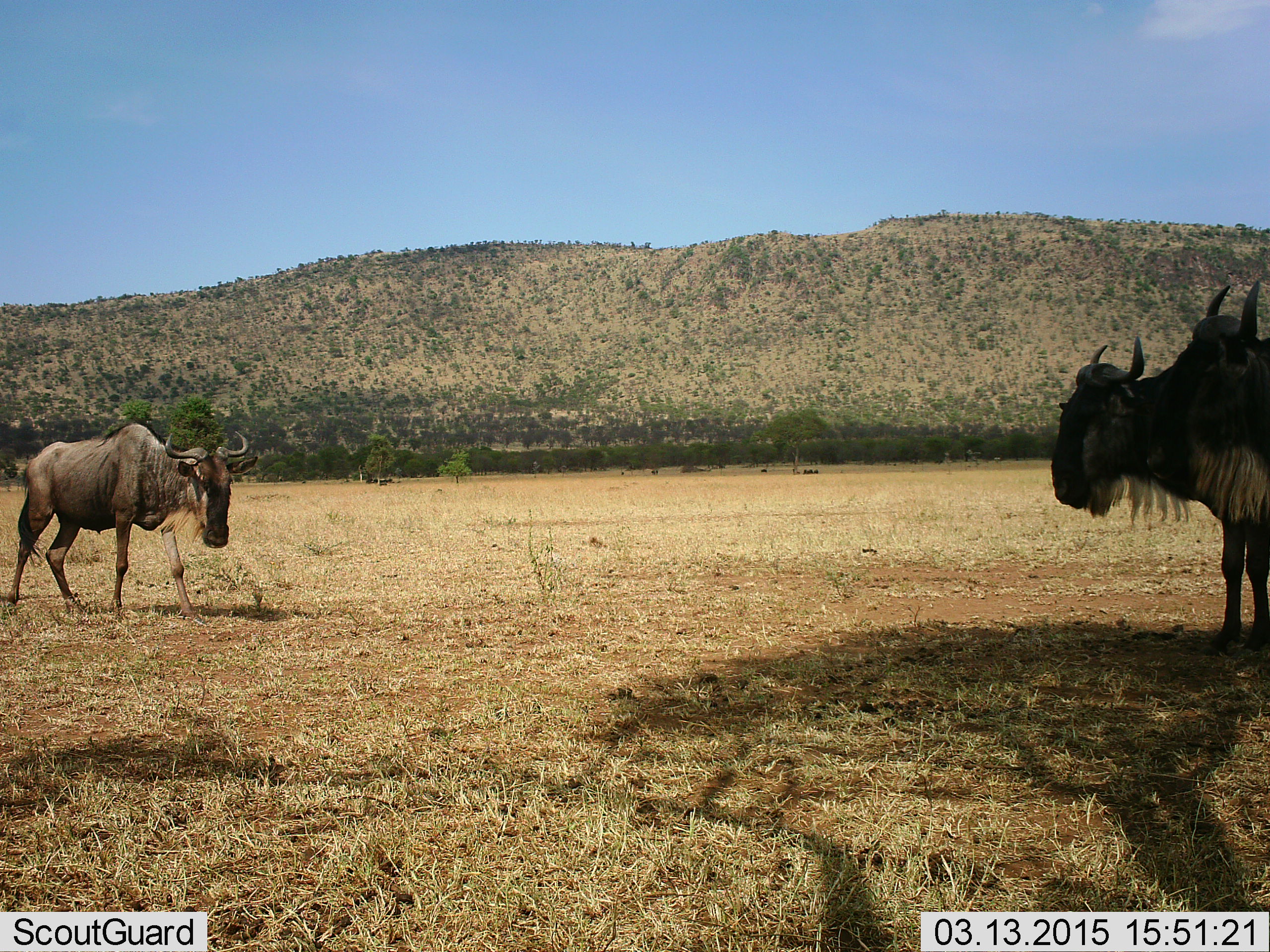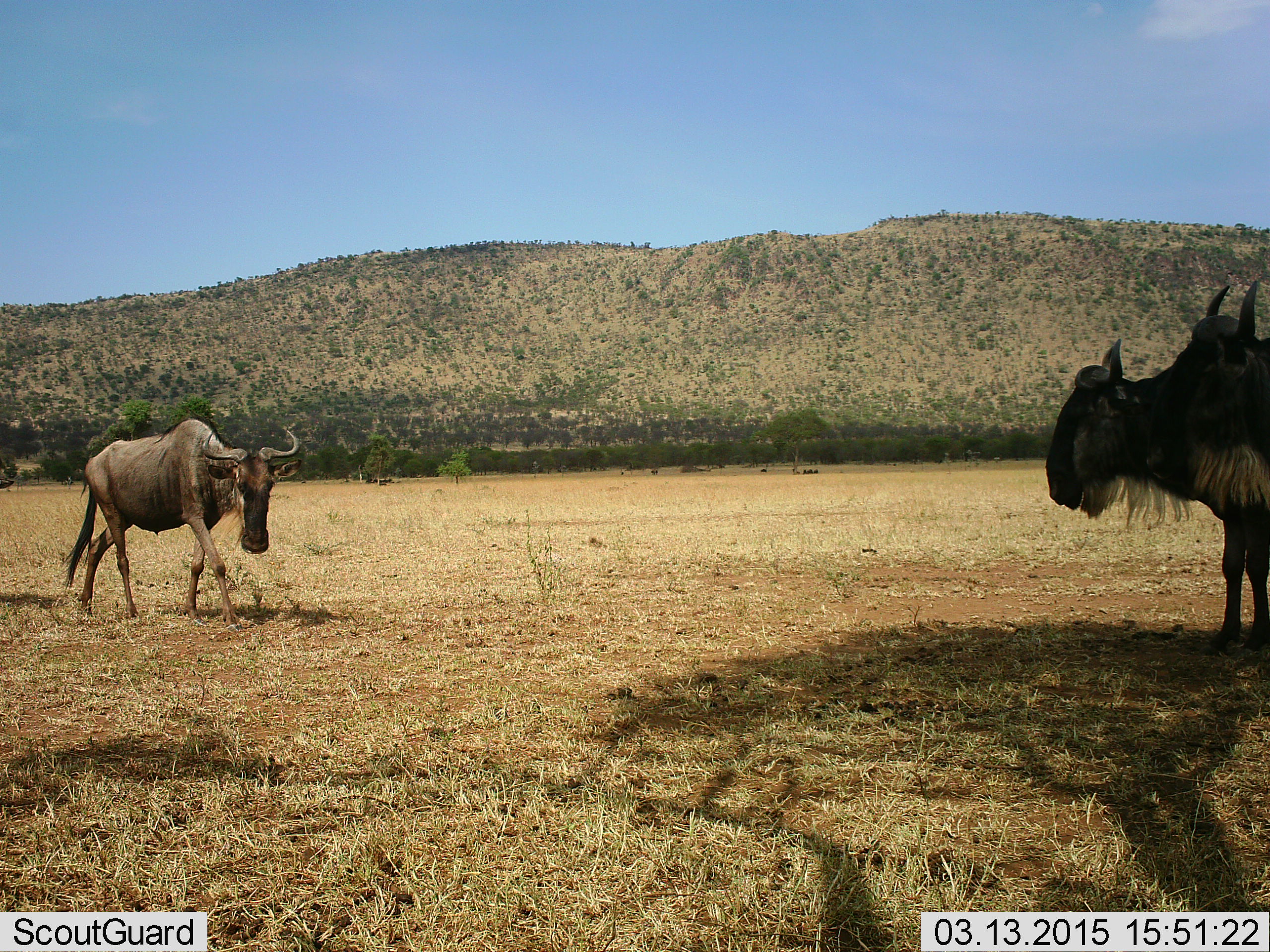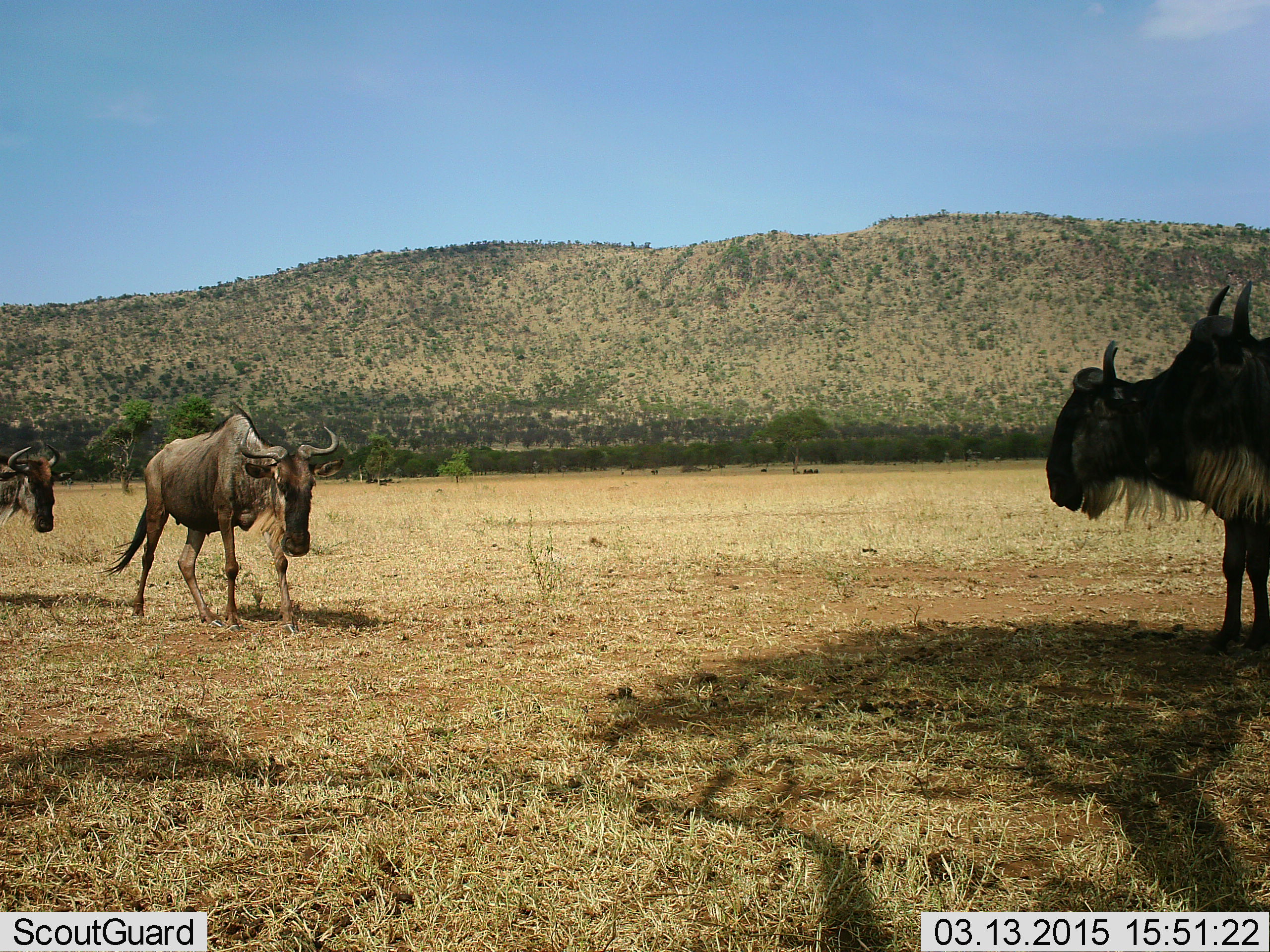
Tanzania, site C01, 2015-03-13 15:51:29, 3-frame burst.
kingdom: Animalia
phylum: Chordata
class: Mammalia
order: Artiodactyla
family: Bovidae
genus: Connochaetes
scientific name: Connochaetes taurinus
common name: blue wildebeest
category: wildebeest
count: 3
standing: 100%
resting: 0%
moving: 82%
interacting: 0%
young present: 0%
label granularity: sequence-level